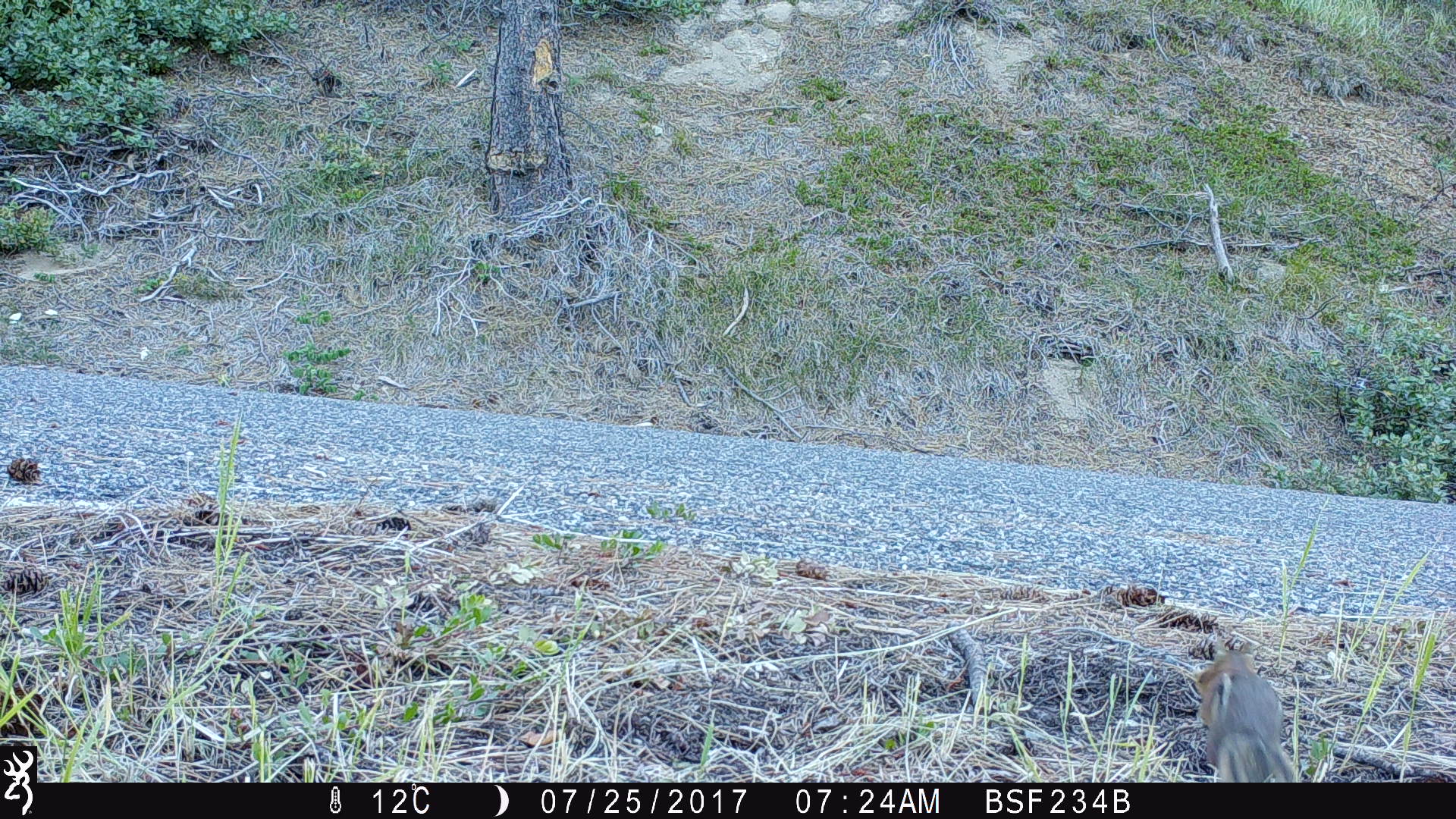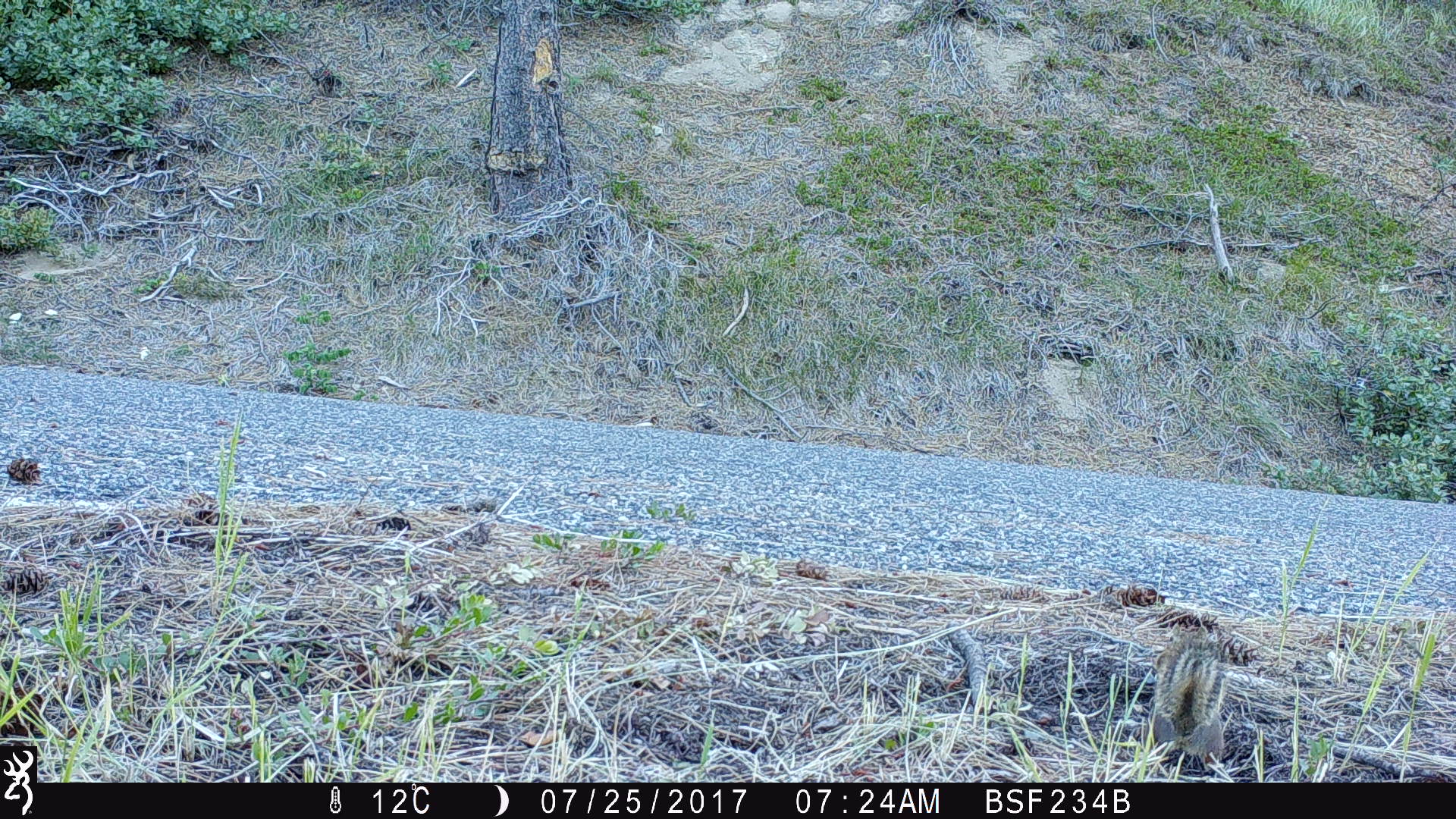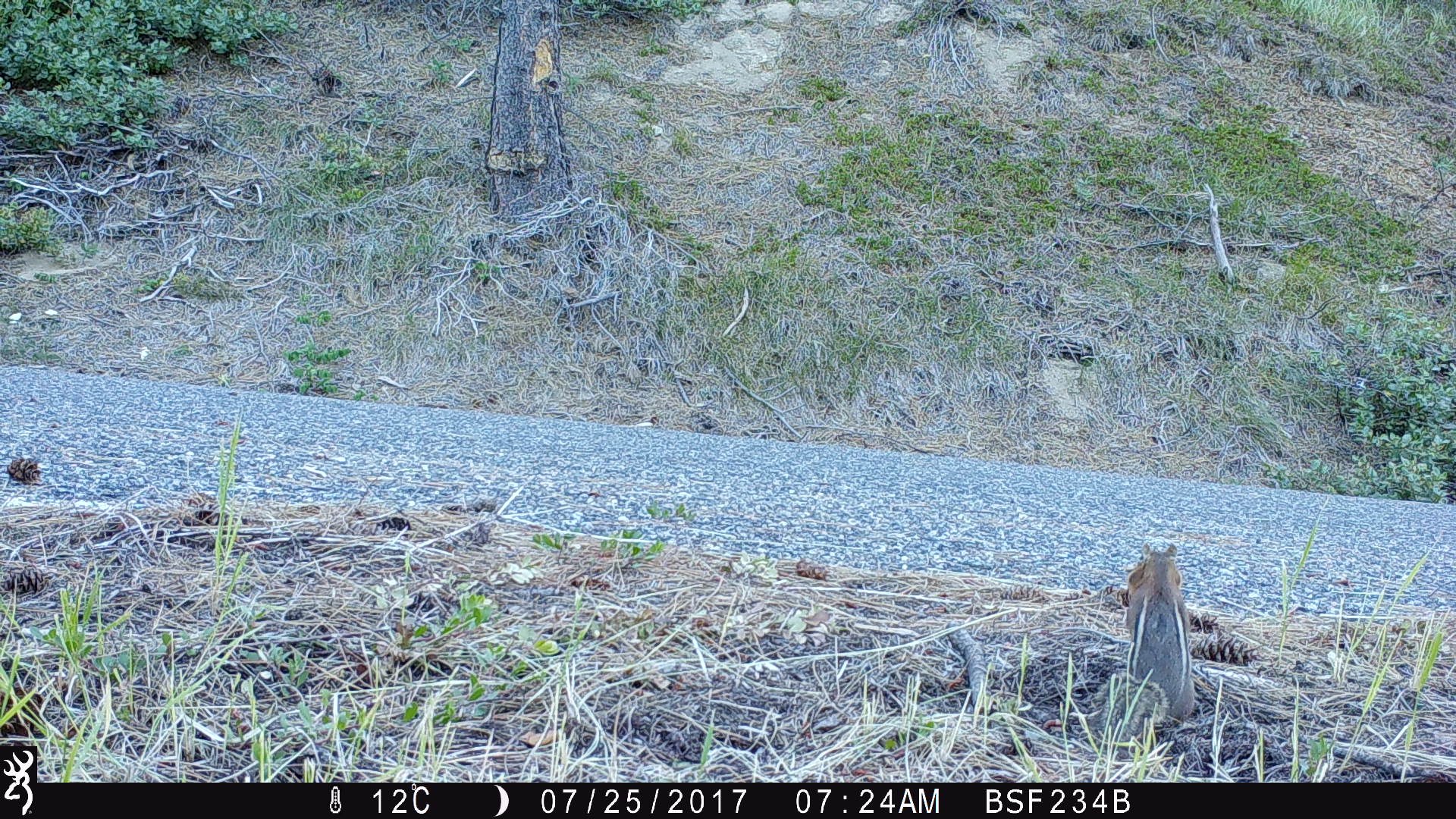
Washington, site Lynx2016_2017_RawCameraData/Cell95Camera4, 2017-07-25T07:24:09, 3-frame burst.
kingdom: Animalia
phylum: Chordata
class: Mammalia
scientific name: Mammalia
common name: small mammal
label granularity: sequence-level